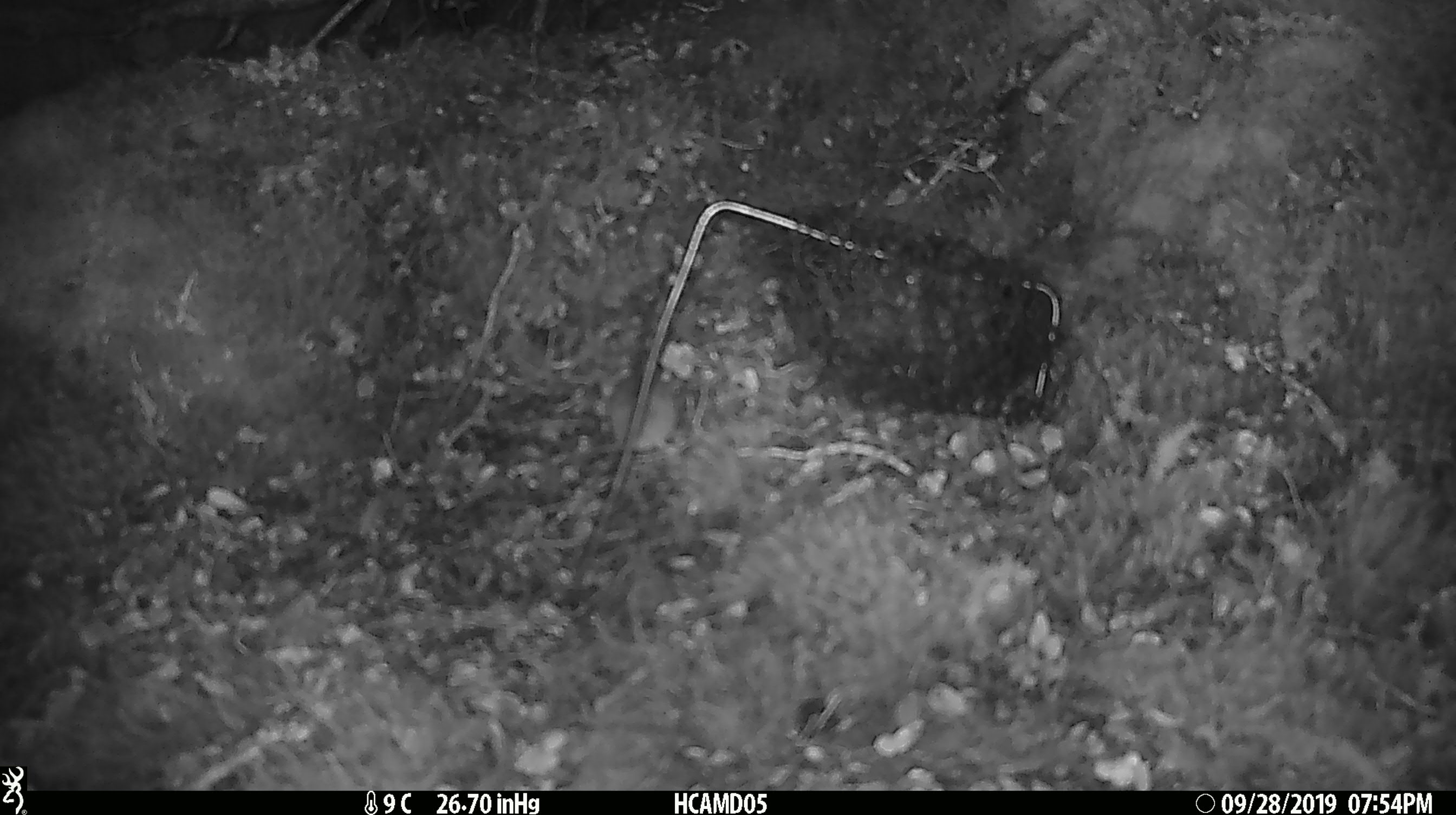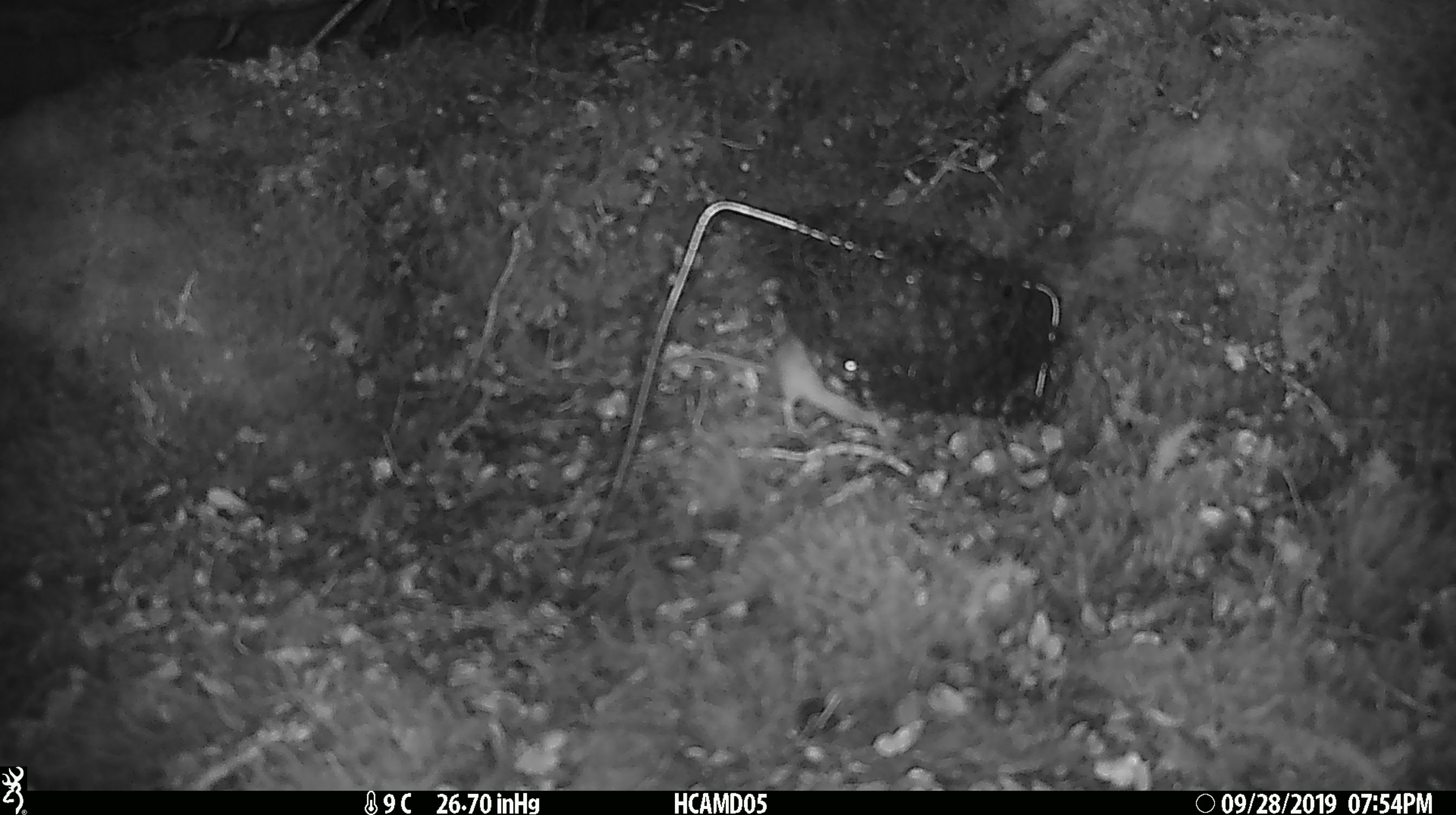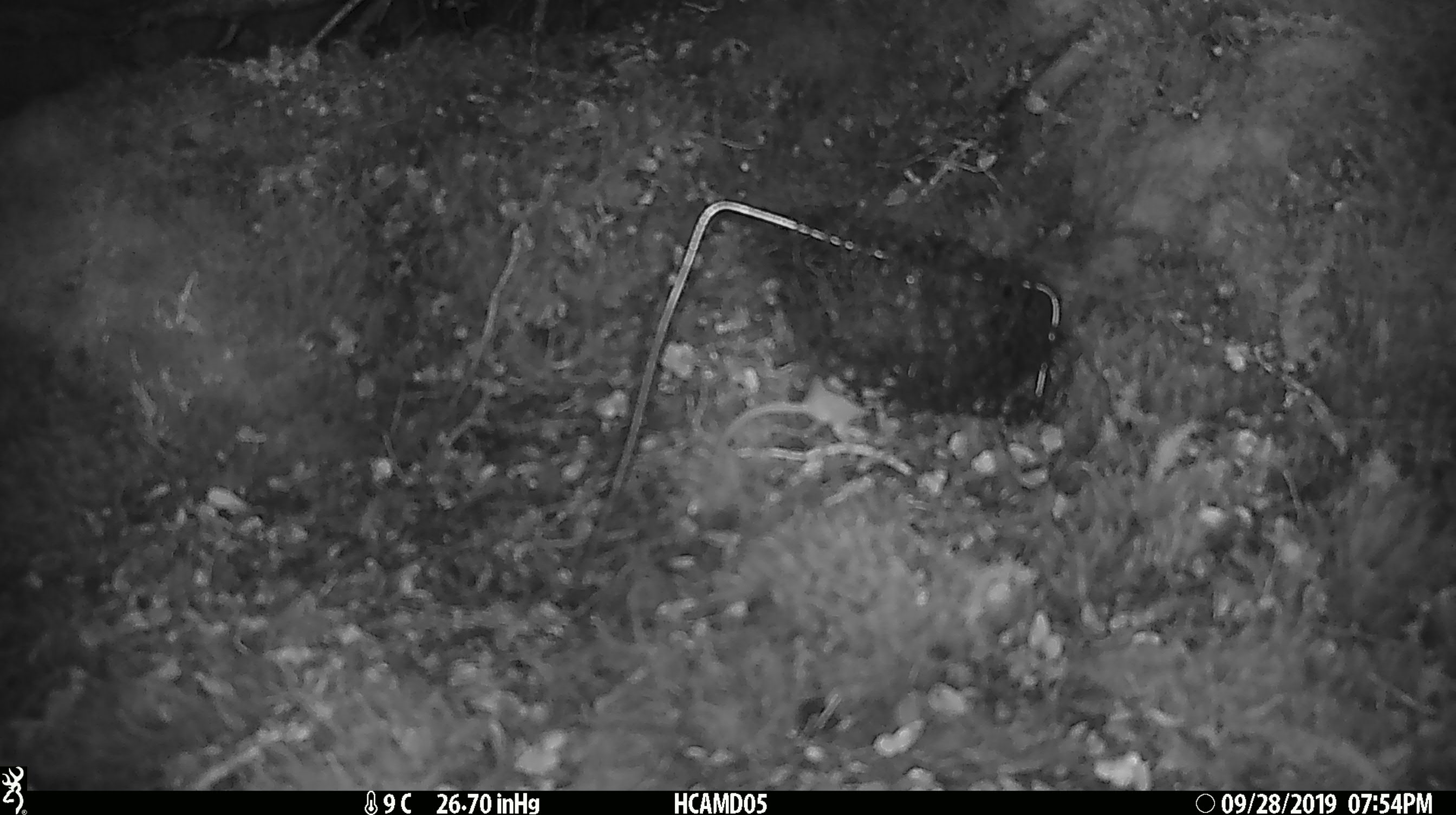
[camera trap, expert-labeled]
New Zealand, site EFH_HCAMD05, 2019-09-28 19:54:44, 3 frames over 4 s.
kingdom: Animalia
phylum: Chordata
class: Mammalia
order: Rodentia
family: Muridae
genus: Mus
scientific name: Mus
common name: mouse